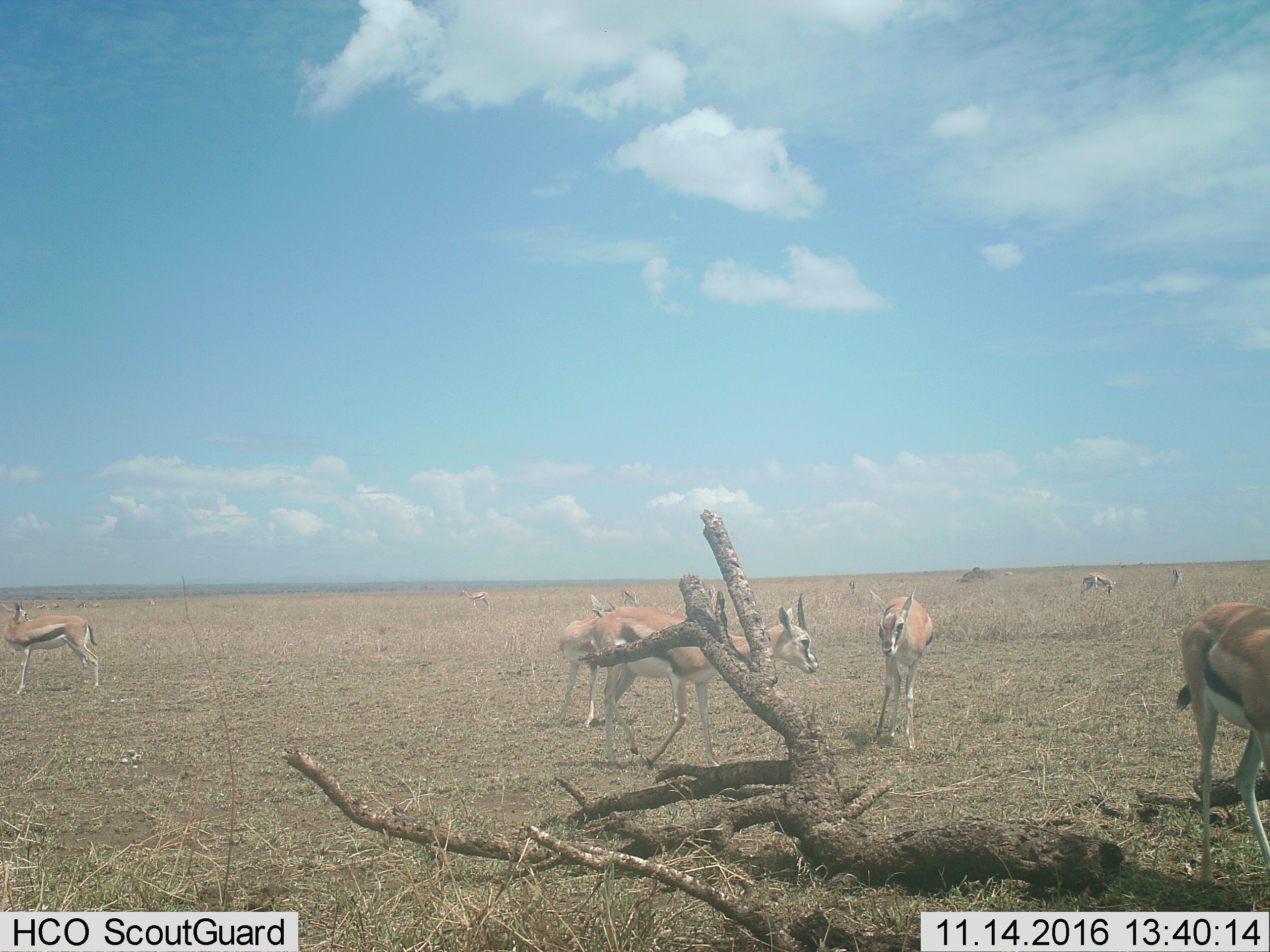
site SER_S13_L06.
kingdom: Animalia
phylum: Chordata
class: Mammalia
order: Artiodactyla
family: Bovidae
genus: Eudorcas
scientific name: Eudorcas thomsonii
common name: thomson's gazelle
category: gazellethomsons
Gazellethomsons (thomson's gazelle) (Eudorcas thomsonii), count 11-50. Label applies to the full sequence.